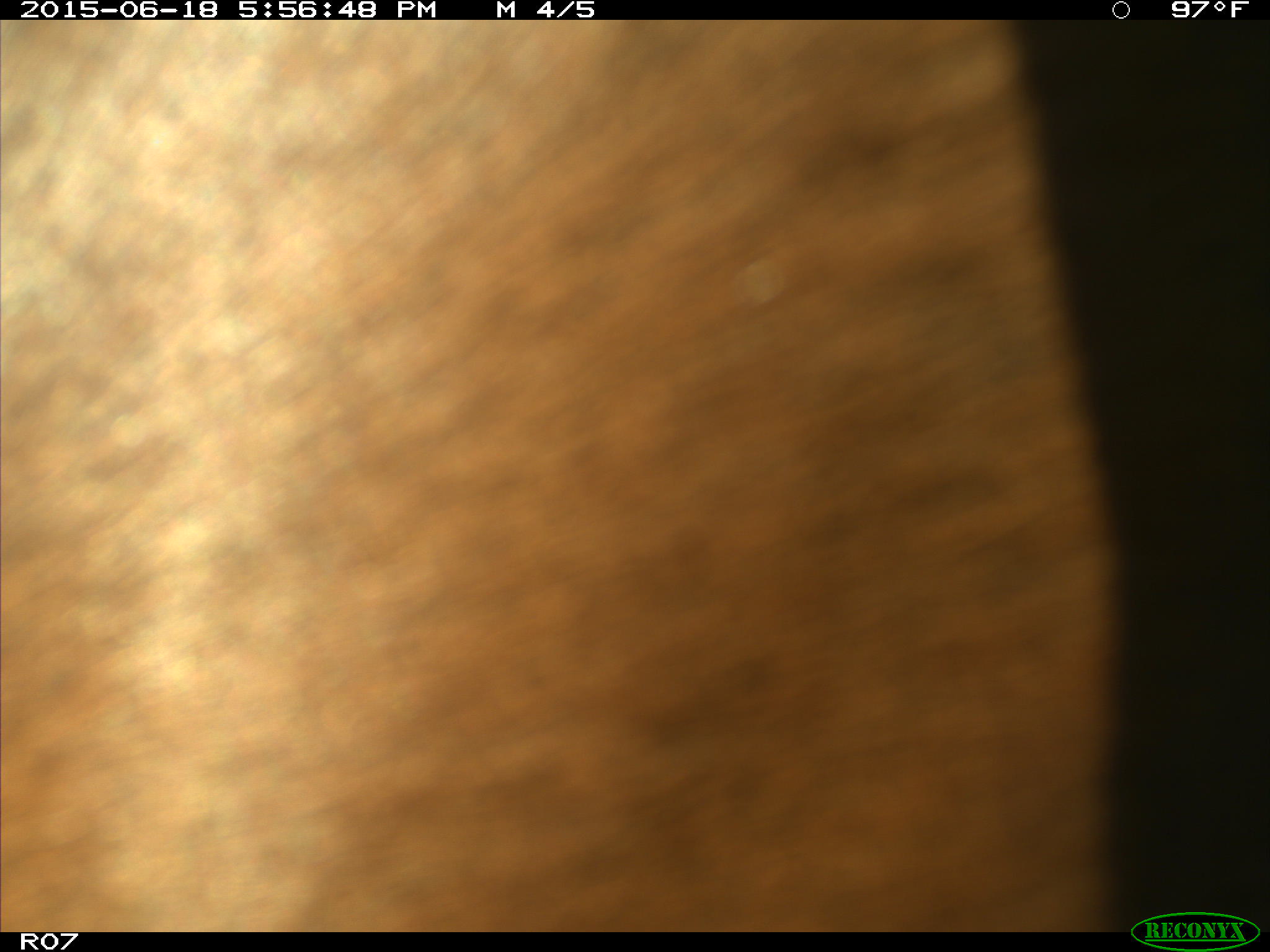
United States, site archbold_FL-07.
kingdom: Animalia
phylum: Chordata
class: Mammalia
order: Artiodactyla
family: Bovidae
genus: Bos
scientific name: Bos taurus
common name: domestic cow